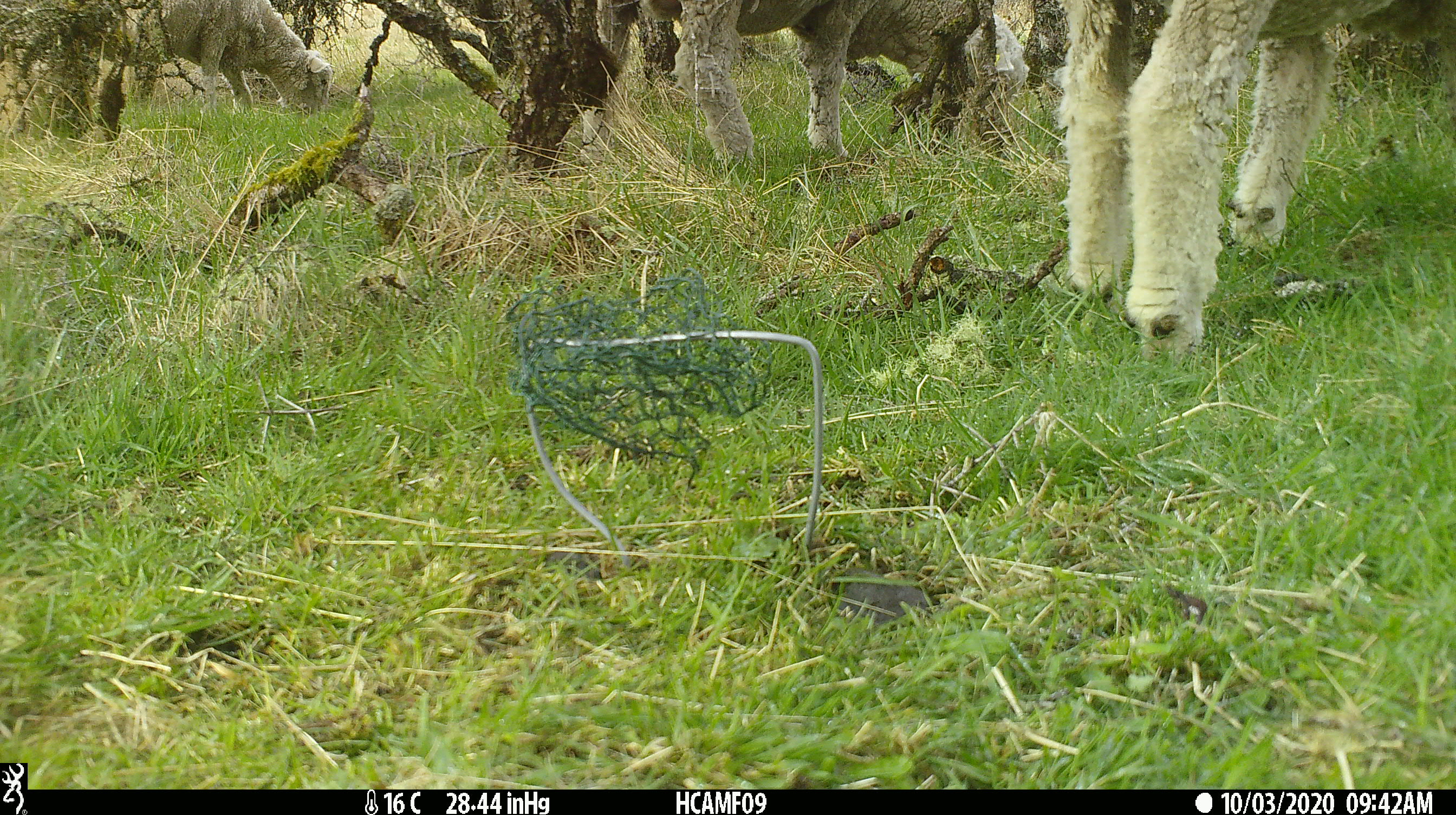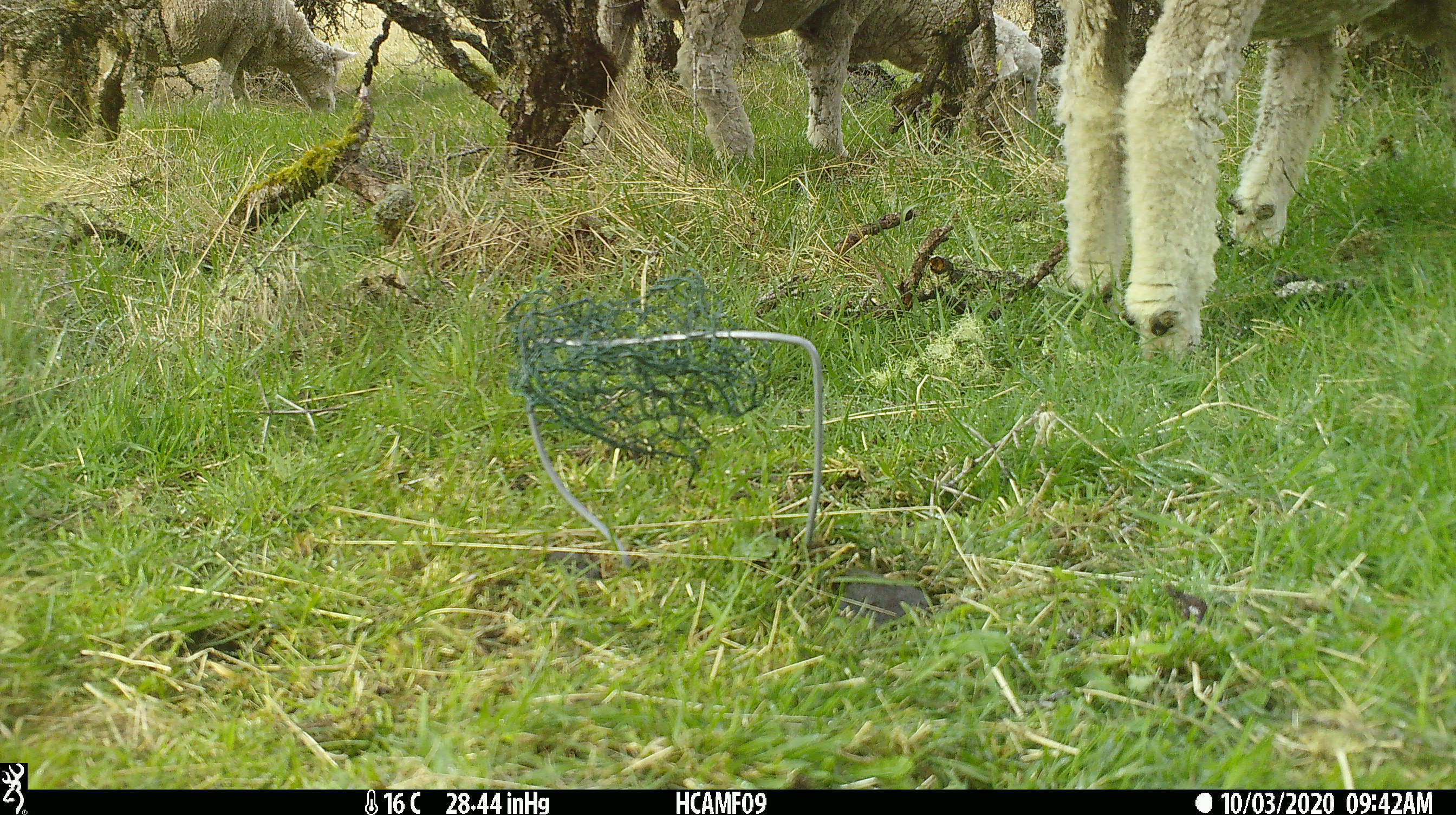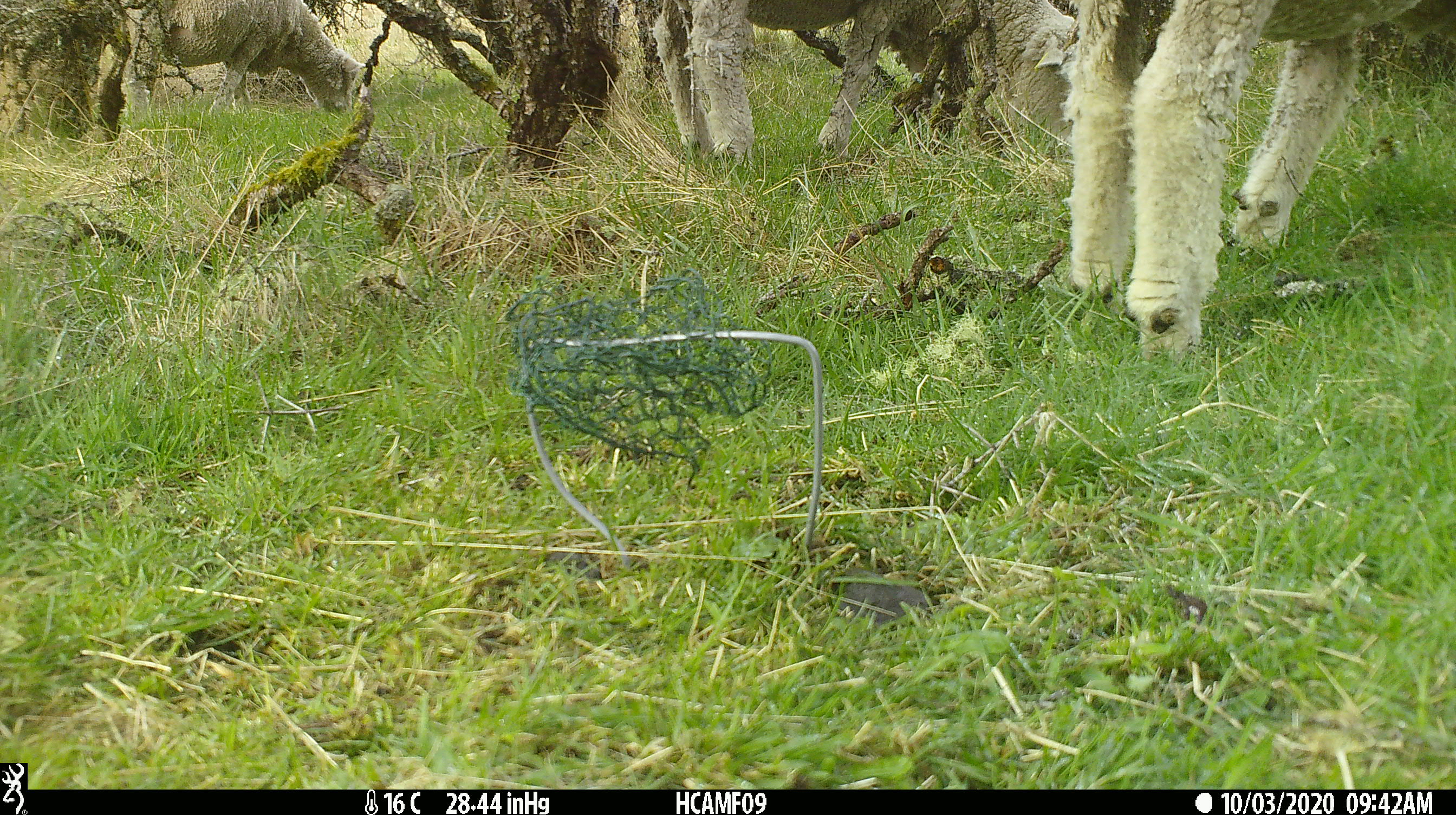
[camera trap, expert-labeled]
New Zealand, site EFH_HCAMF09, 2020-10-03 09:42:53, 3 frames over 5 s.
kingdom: Animalia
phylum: Chordata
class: Mammalia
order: Artiodactyla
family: Bovidae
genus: Ovis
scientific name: Ovis aries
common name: domestic sheep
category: sheep